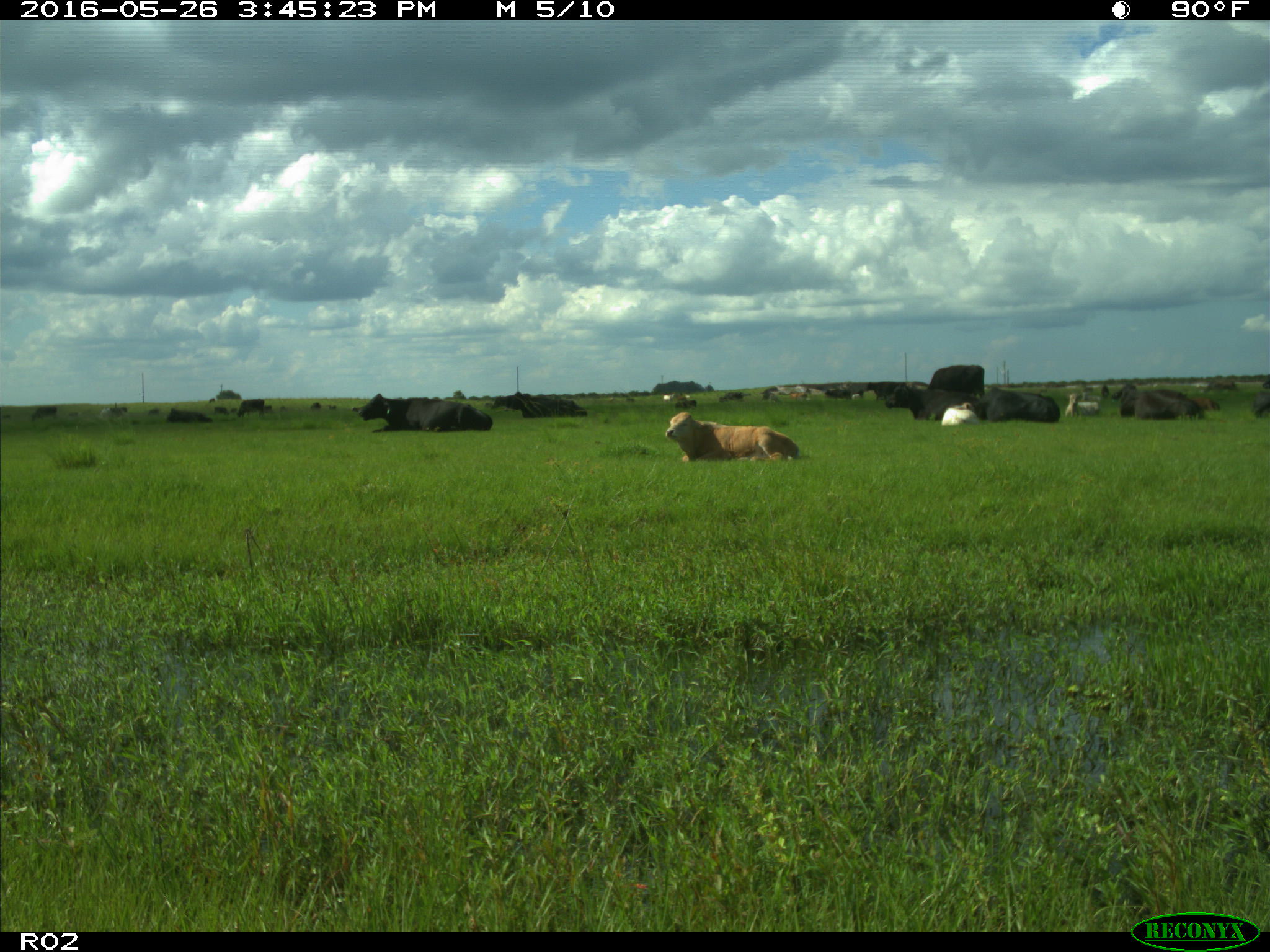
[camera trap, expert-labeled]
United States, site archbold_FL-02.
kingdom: Animalia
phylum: Chordata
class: Mammalia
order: Artiodactyla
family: Bovidae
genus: Bos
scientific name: Bos taurus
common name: domestic cow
Bos taurus (domestic cow).